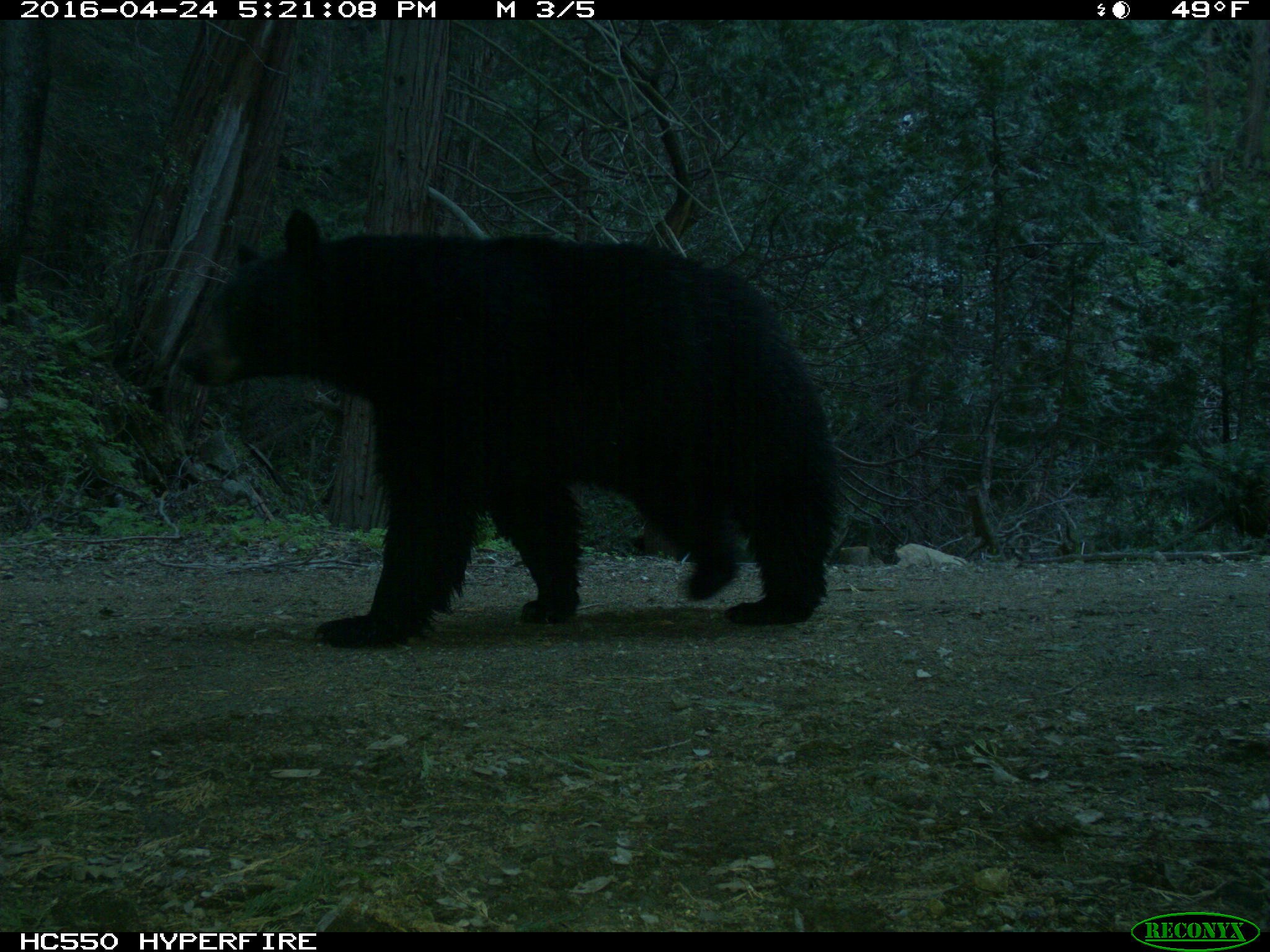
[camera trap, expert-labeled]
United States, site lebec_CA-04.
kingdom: Animalia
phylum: Chordata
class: Mammalia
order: Carnivora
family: Ursidae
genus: Ursus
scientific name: Ursus americanus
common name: american black bear